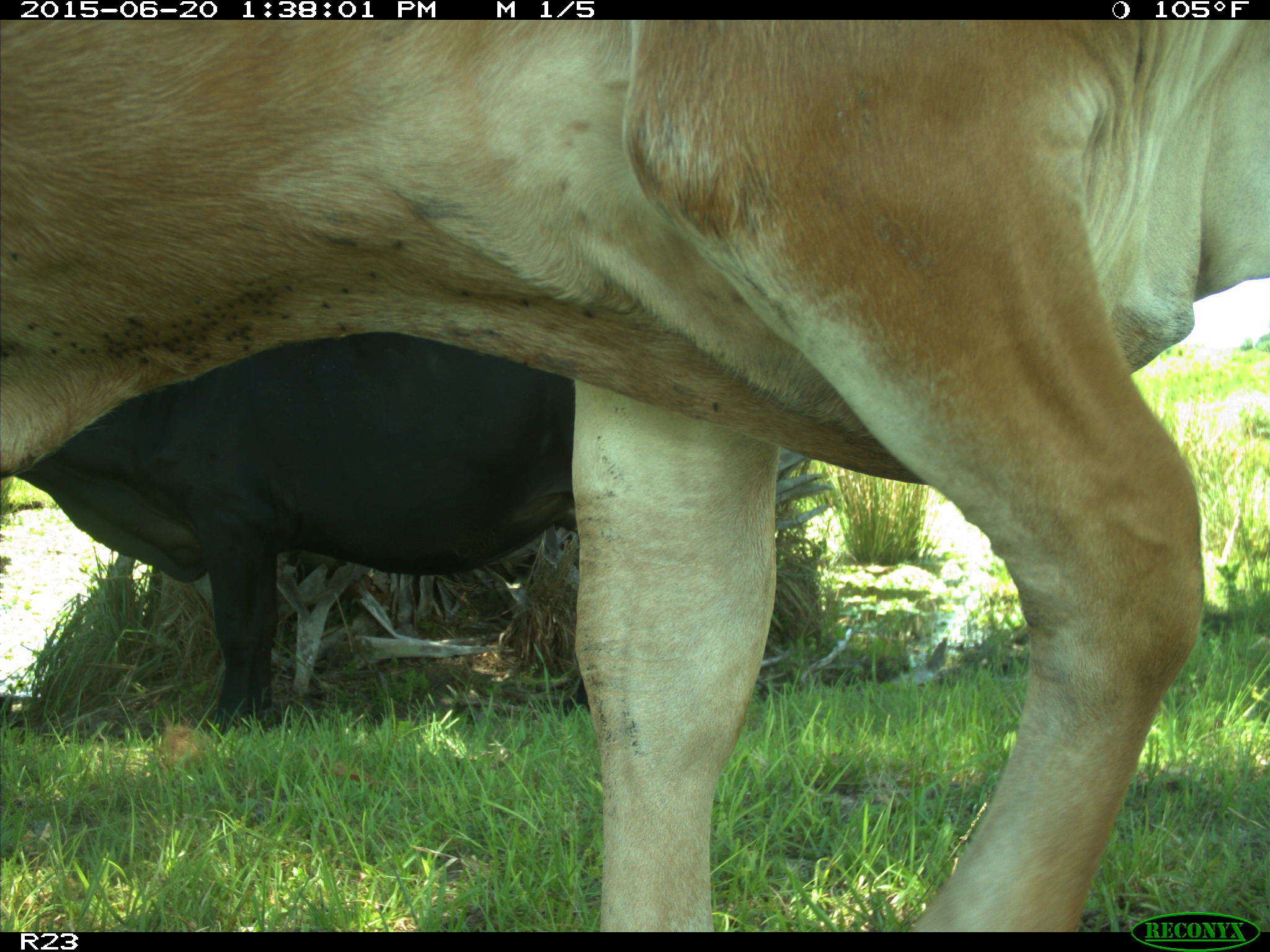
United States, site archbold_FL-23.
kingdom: Animalia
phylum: Chordata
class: Mammalia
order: Artiodactyla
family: Bovidae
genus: Bos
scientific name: Bos taurus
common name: domestic cow